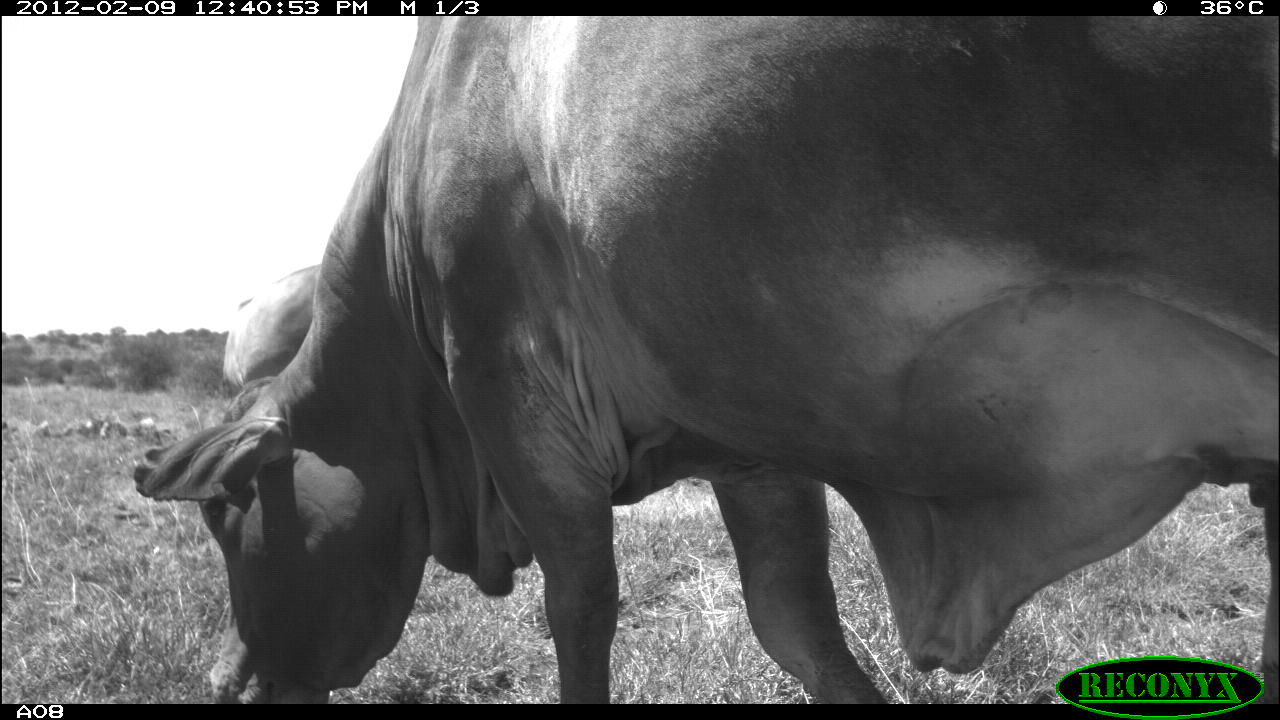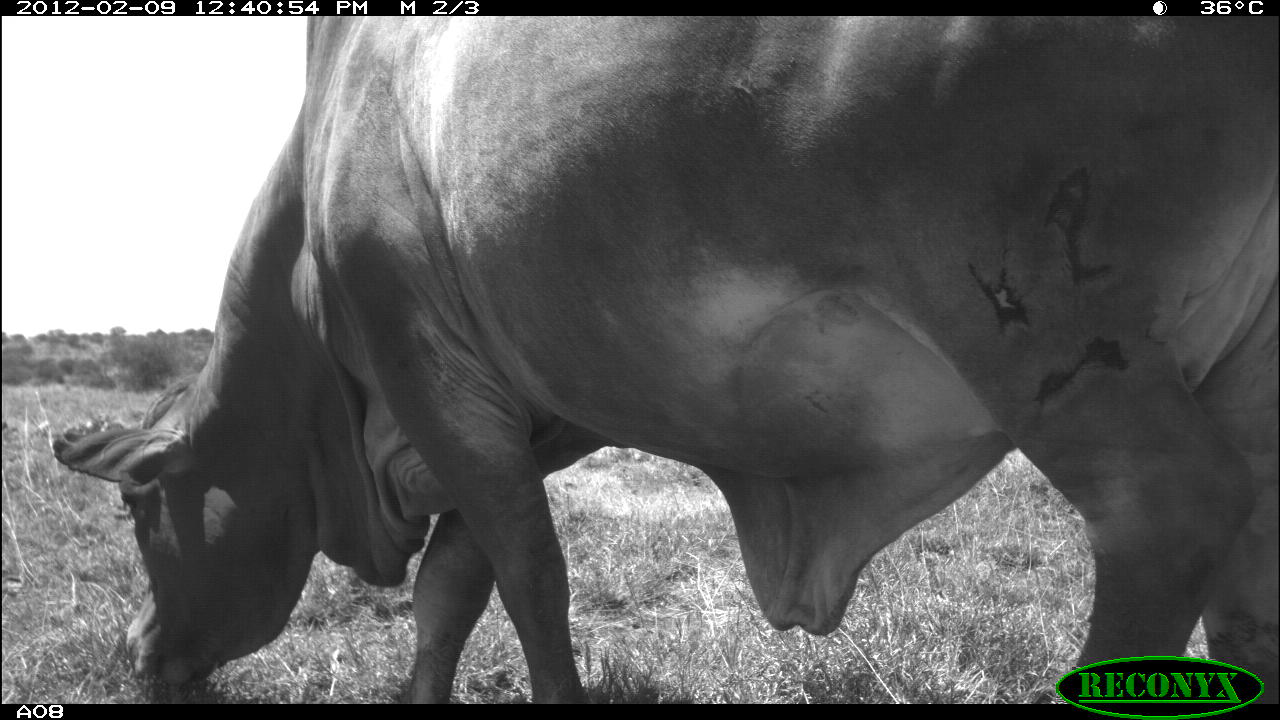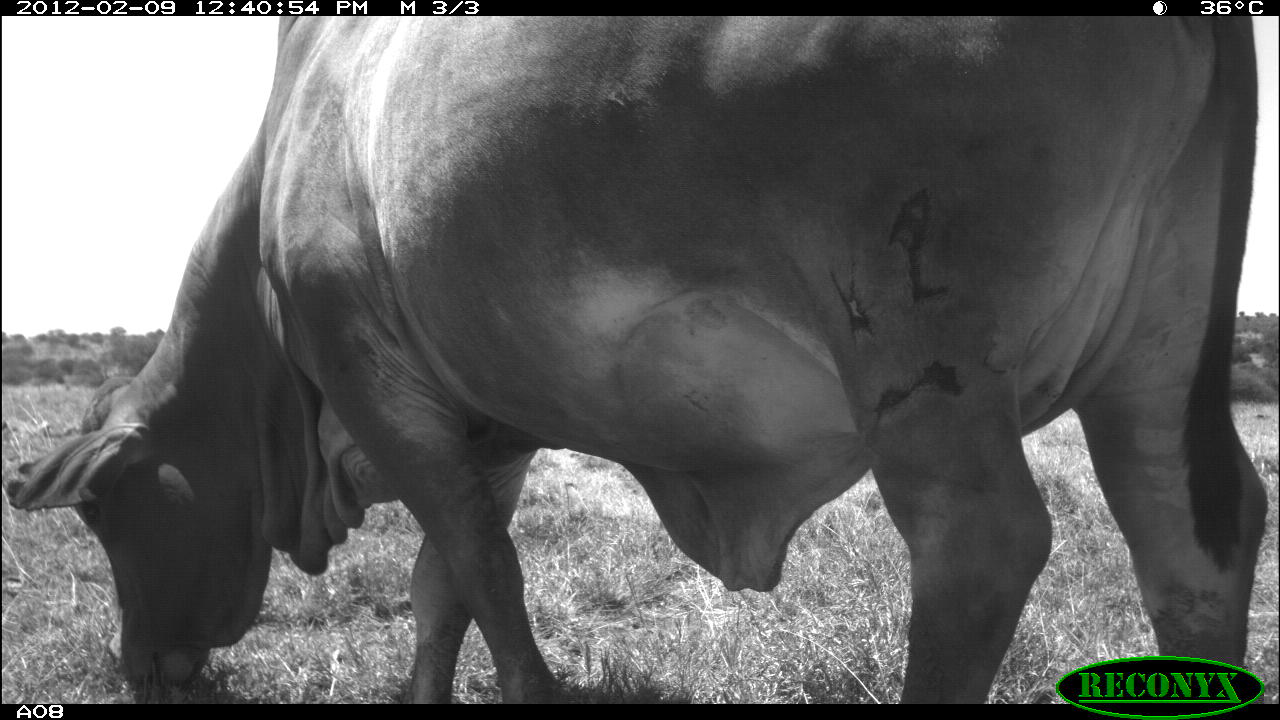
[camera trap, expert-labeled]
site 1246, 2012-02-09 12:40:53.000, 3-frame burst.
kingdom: Animalia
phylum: Chordata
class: Mammalia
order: Artiodactyla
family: Bovidae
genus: Bos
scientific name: Bos taurus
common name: domestic cattle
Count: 1.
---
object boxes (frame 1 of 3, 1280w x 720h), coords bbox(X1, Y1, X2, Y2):
bos taurus: bbox(127, 15, 1280, 702)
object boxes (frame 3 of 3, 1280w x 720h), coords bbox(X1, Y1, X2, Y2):
bos taurus: bbox(1, 16, 1280, 701)